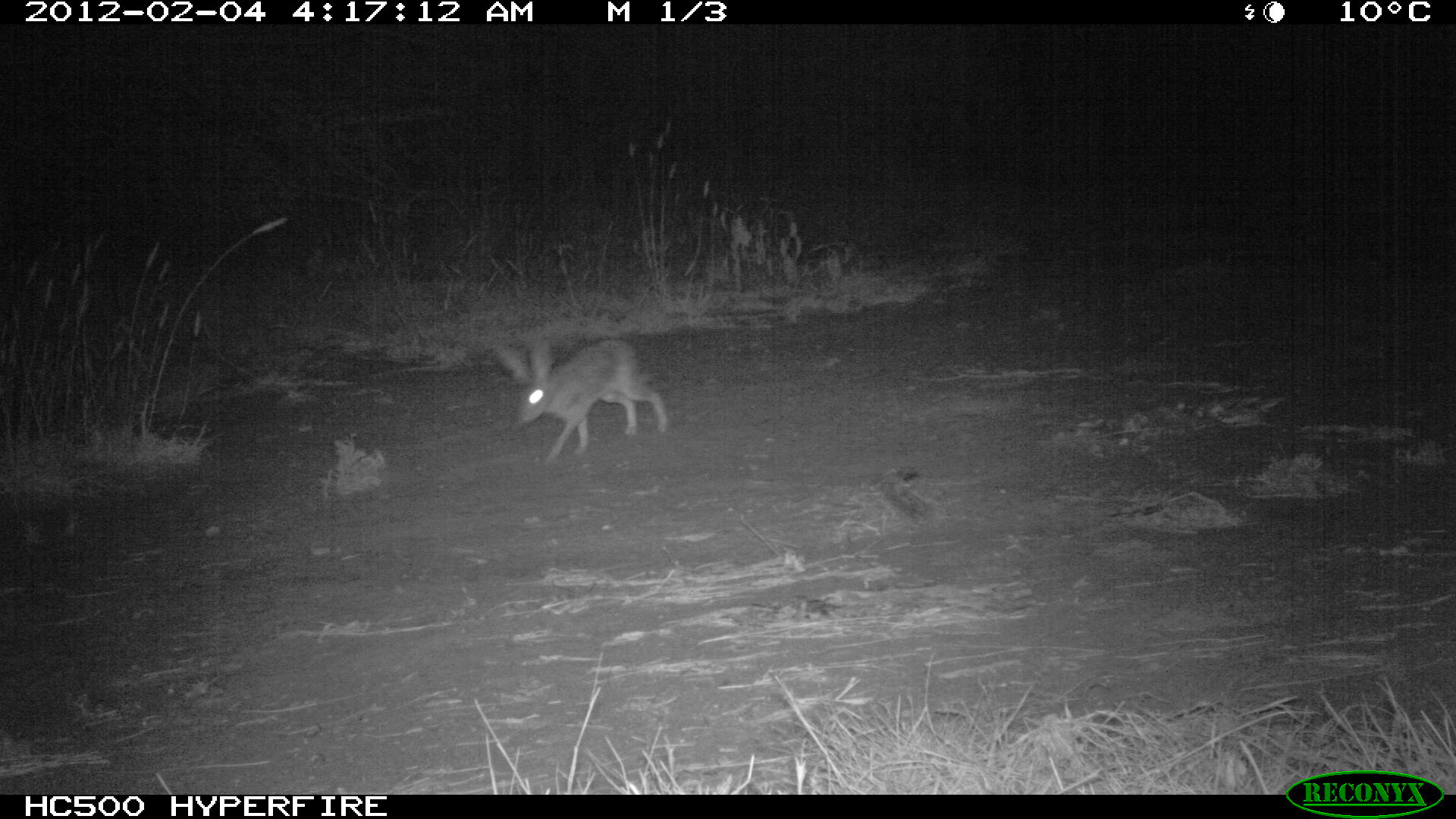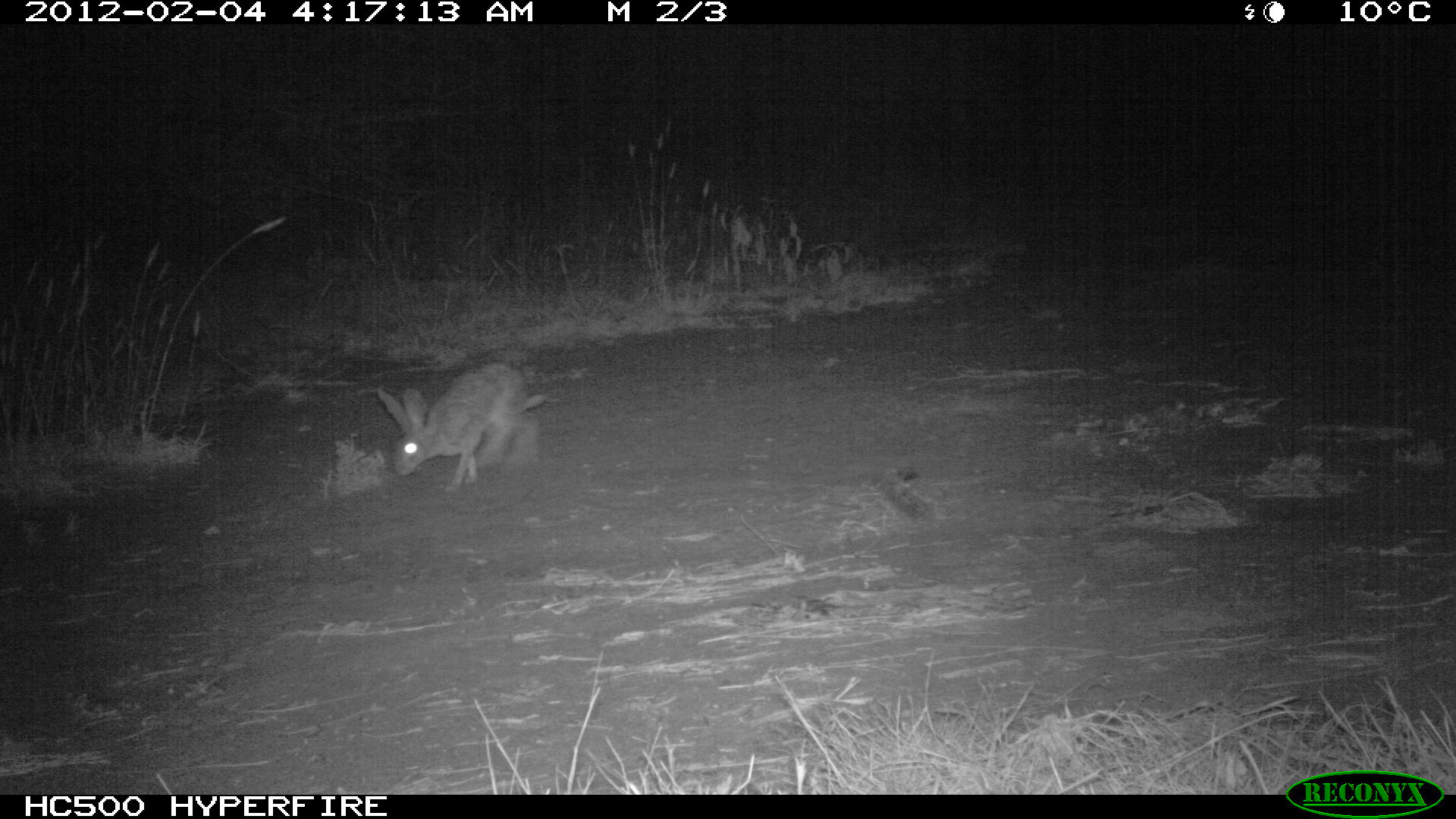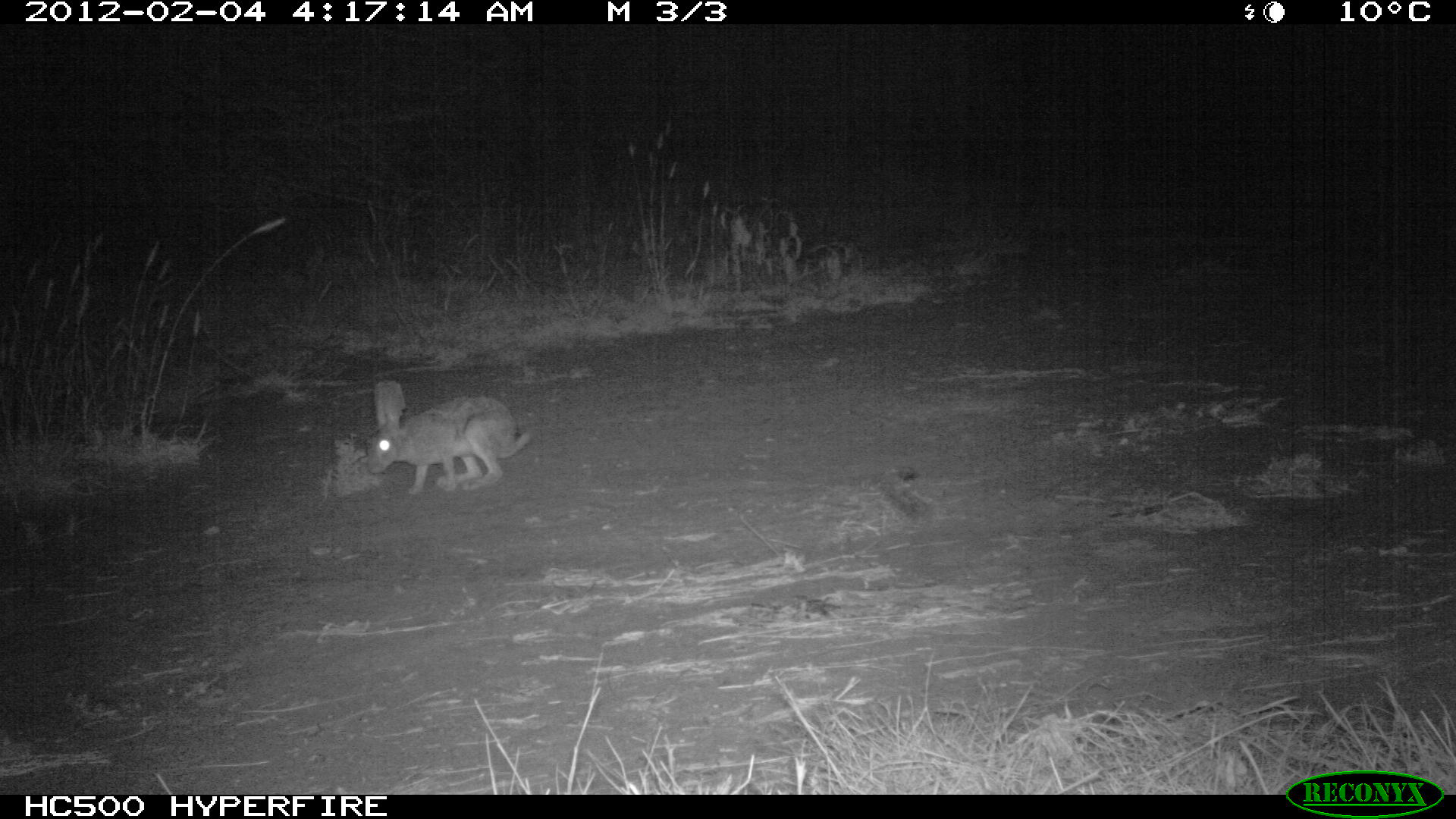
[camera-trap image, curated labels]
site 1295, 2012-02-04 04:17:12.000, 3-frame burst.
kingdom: Animalia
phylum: Chordata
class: Mammalia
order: Lagomorpha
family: Leporidae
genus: Lepus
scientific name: Lepus saxatilis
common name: scrub hare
Lepus saxatilis (scrub hare), count 1.